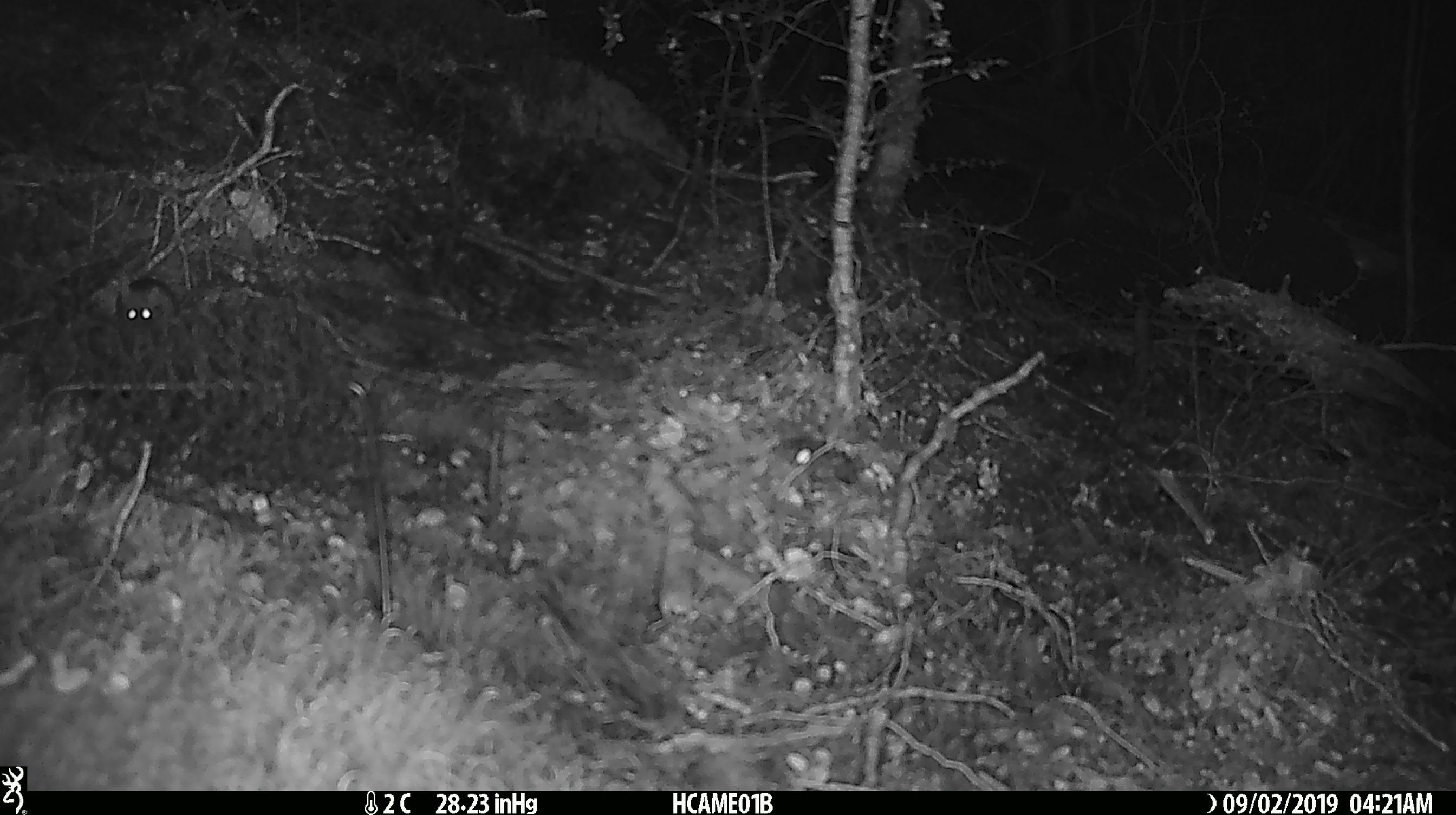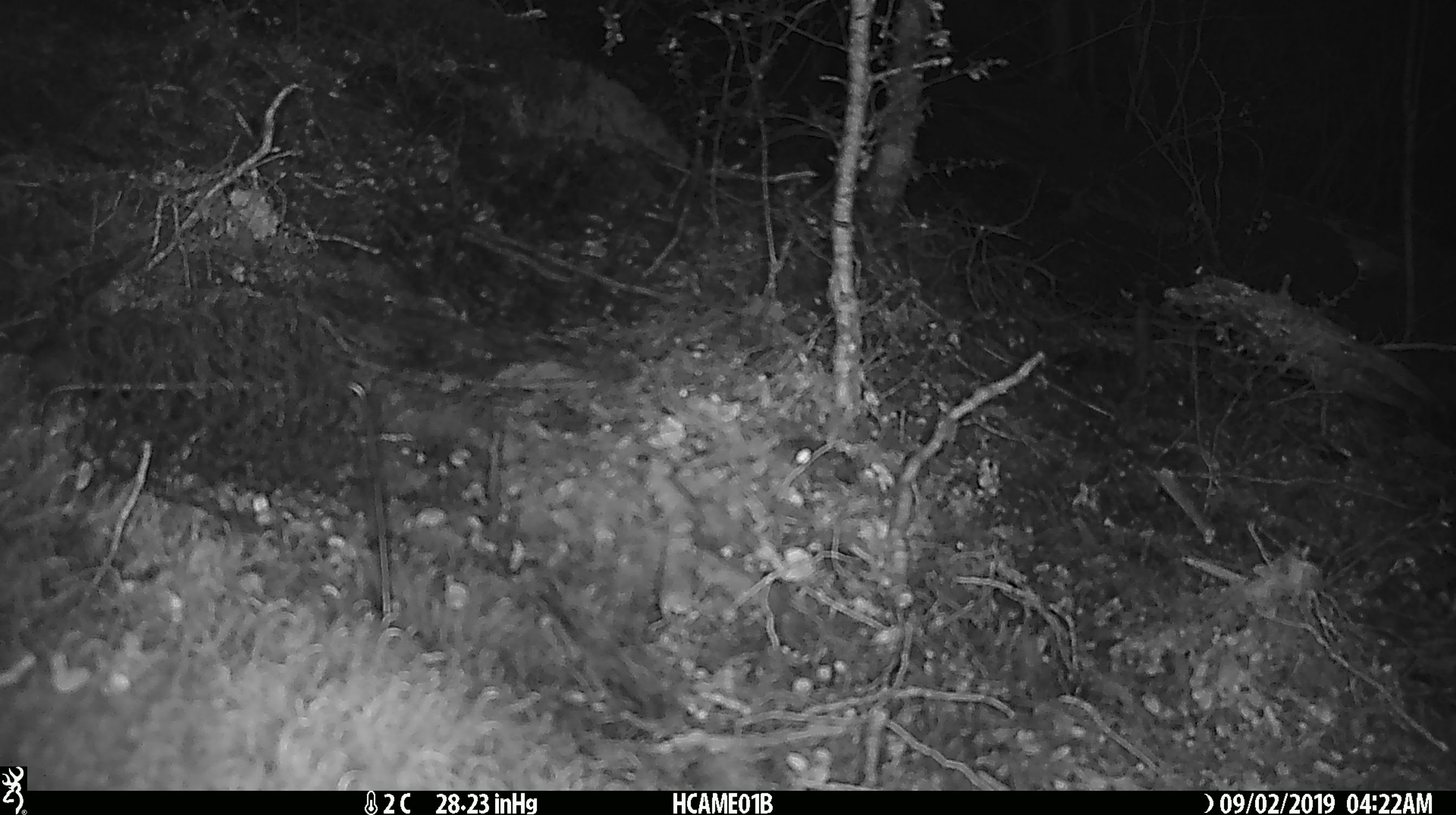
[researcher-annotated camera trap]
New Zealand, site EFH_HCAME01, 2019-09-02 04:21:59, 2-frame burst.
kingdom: Animalia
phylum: Chordata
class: Mammalia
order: Rodentia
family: Muridae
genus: Mus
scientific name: Mus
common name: mouse